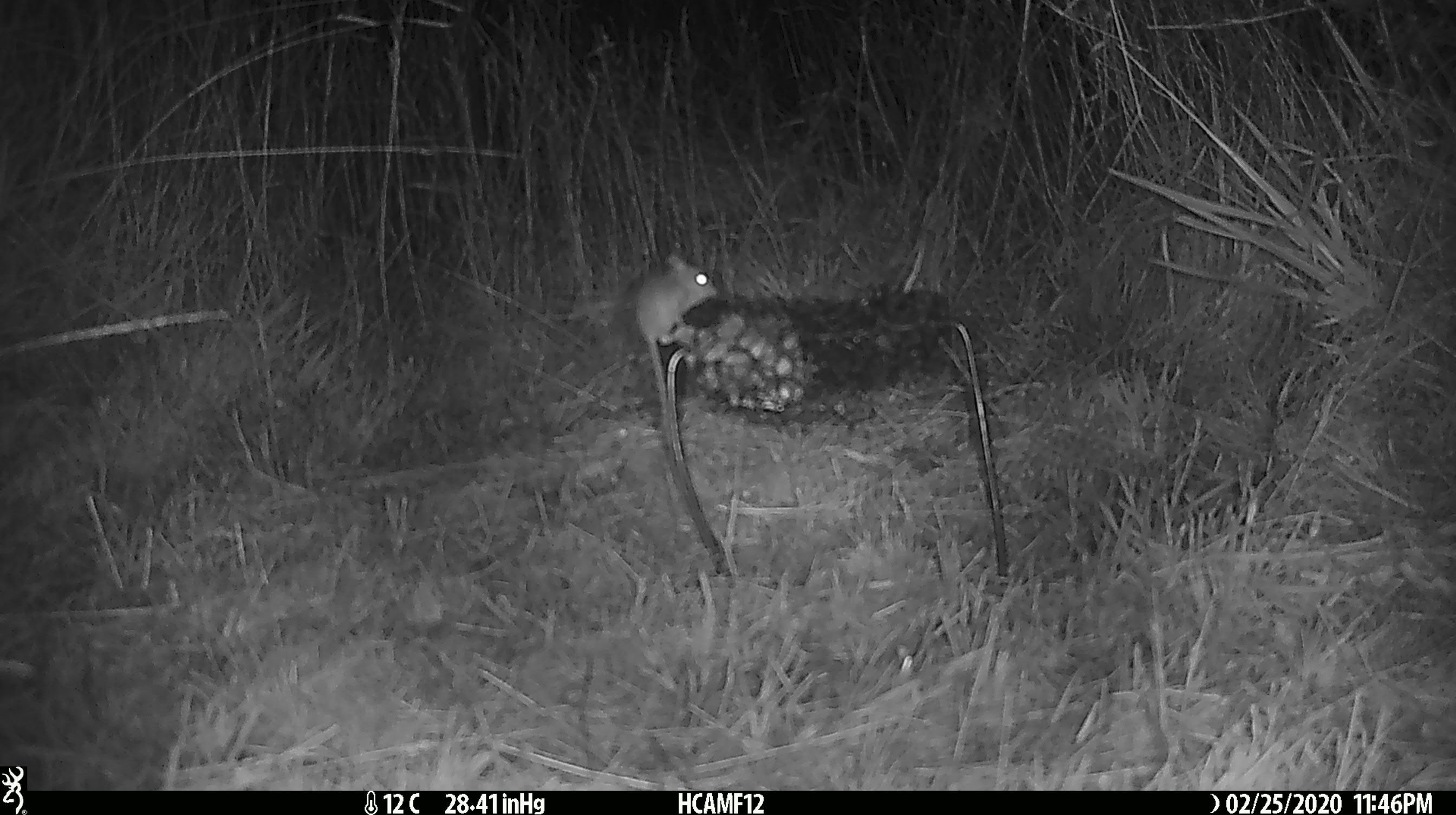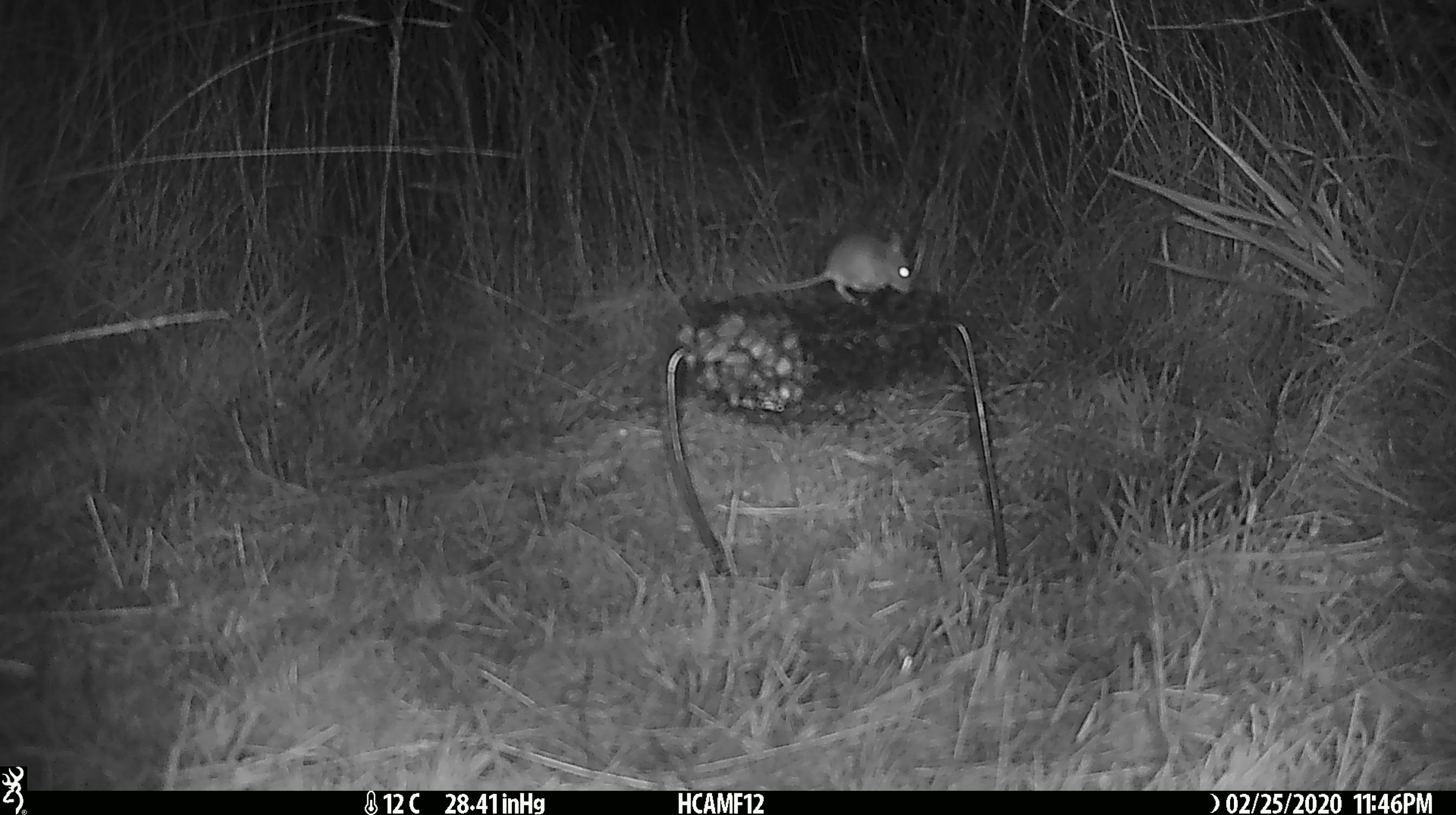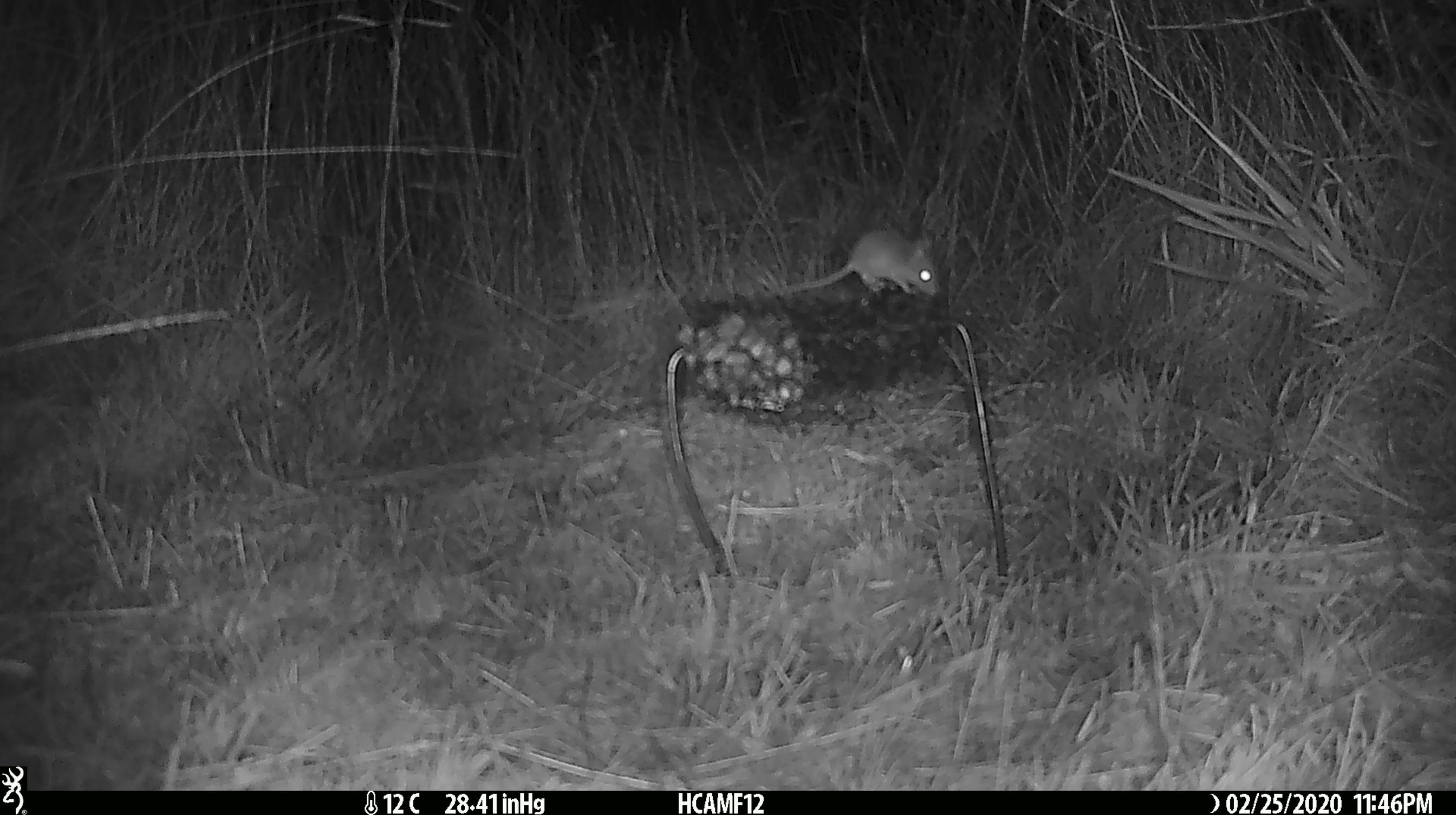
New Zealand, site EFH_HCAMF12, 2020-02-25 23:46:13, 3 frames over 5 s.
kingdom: Animalia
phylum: Chordata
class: Mammalia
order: Rodentia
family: Muridae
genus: Mus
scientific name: Mus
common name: mouse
Mouse (Mus).